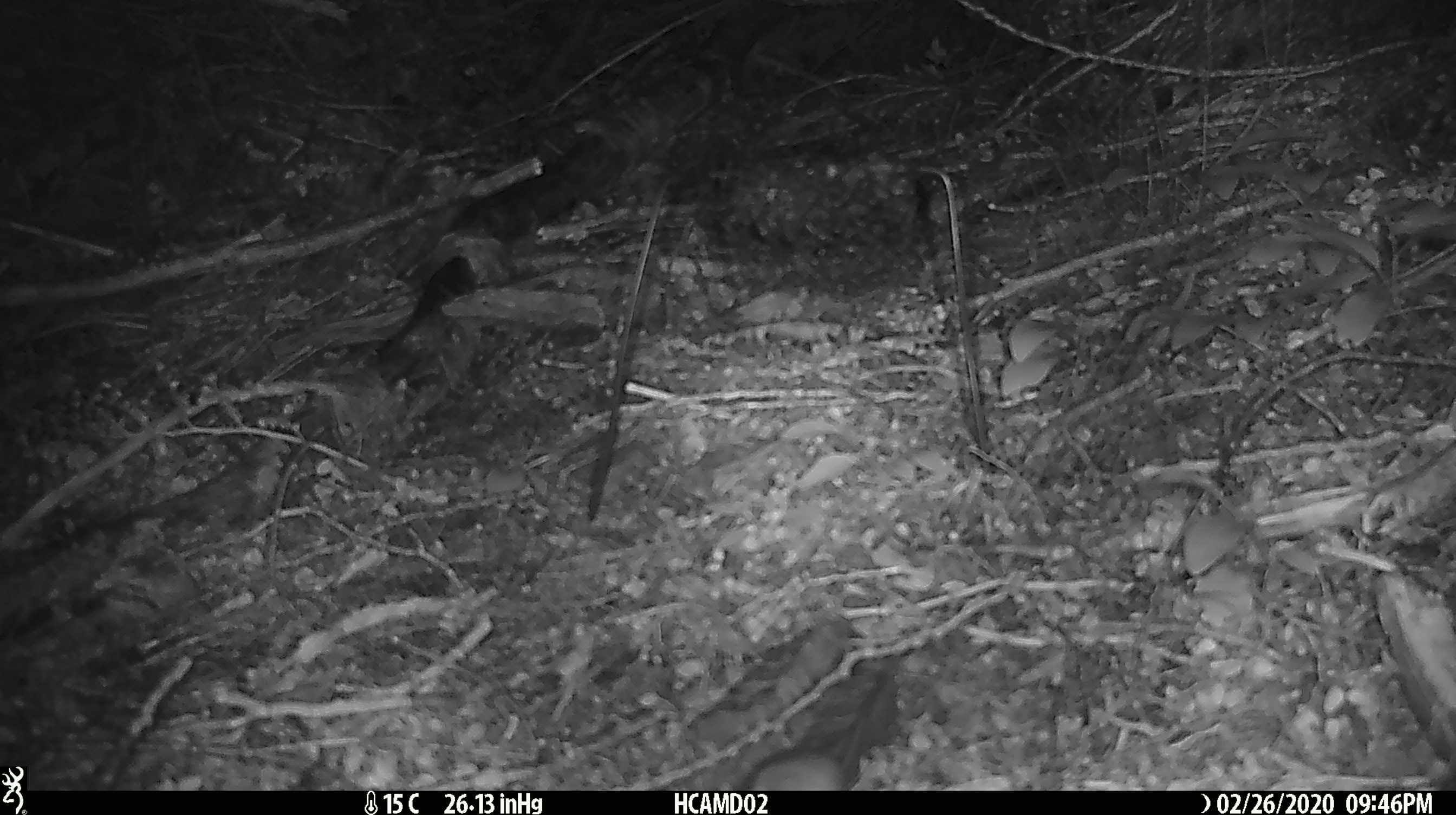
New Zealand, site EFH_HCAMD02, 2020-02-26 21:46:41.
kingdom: Animalia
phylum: Chordata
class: Mammalia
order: Rodentia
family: Muridae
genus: Mus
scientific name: Mus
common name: mouse